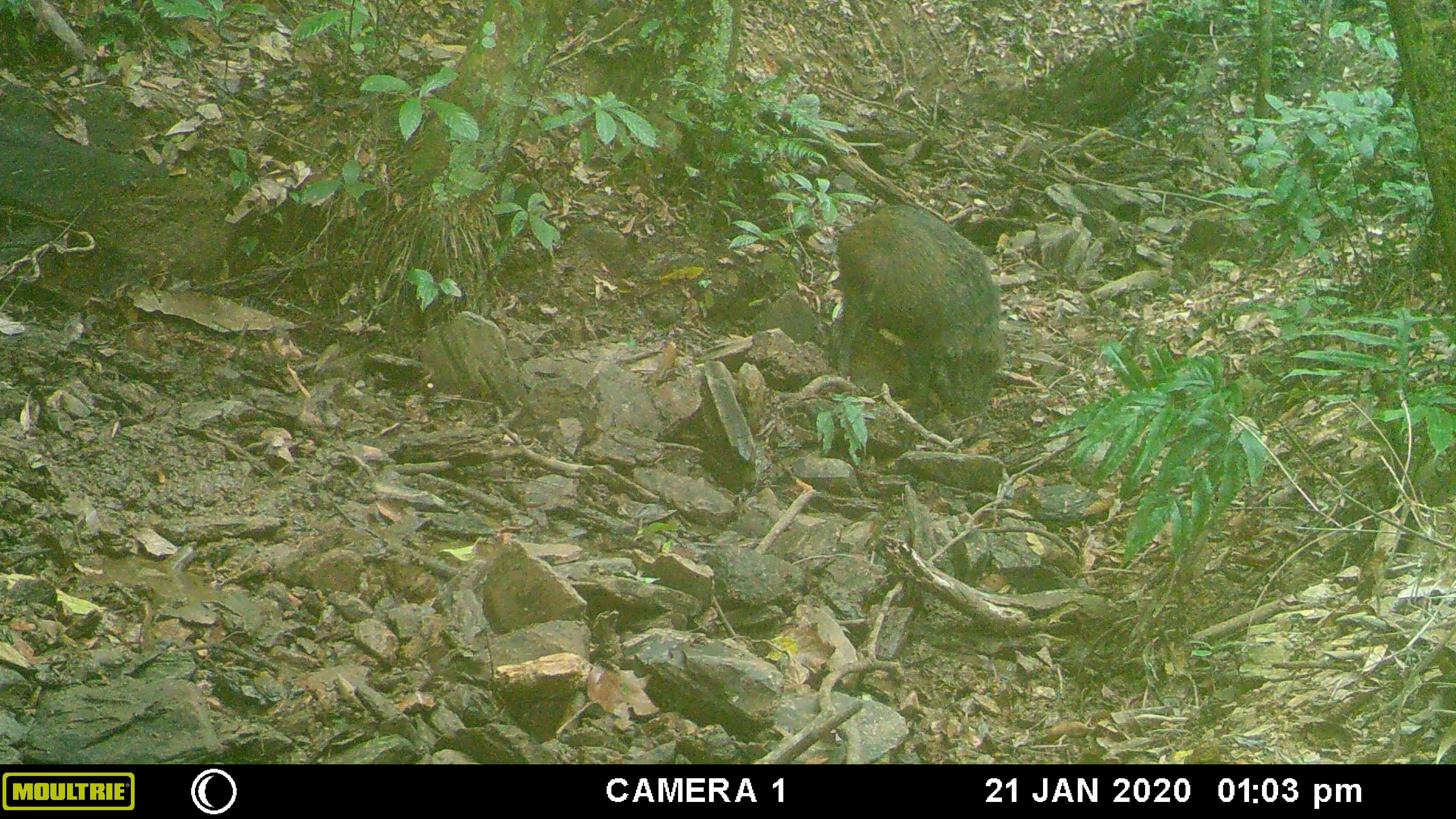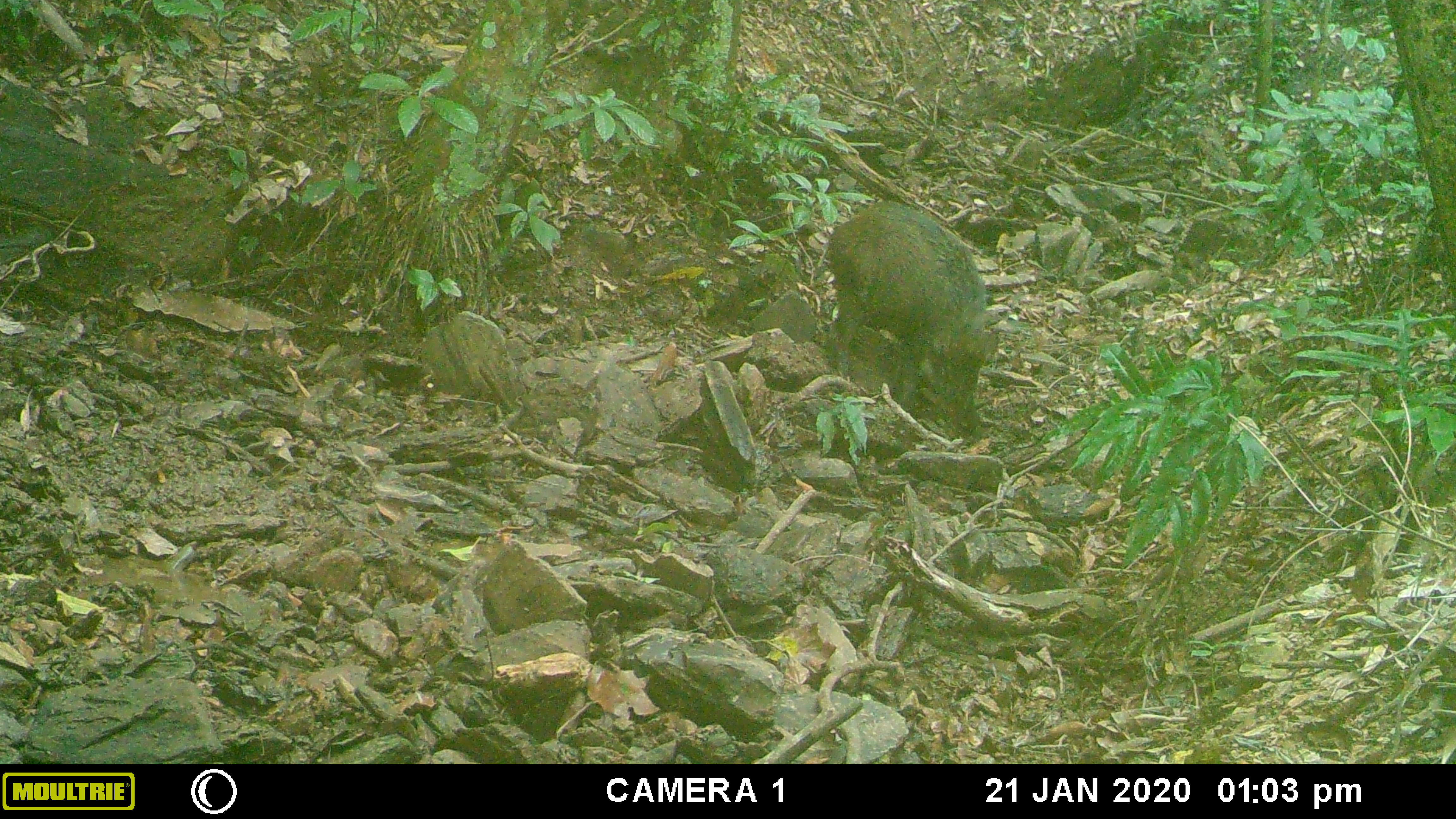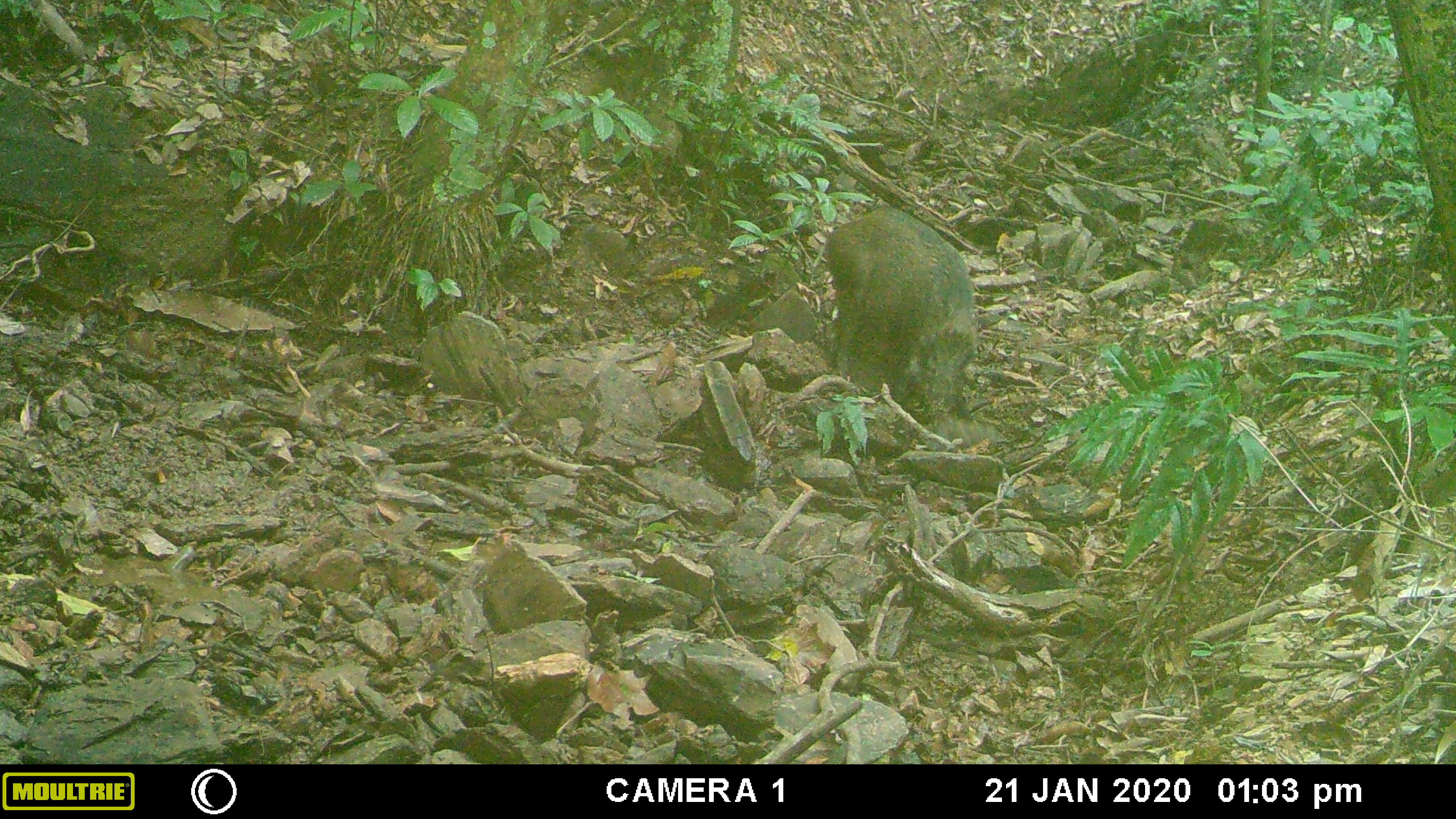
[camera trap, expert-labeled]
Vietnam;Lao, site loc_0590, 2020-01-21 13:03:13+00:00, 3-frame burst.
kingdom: Animalia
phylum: Chordata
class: Mammalia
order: Artiodactyla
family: Suidae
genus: Sus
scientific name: Sus scrofa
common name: eurasian wild pig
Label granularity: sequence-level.